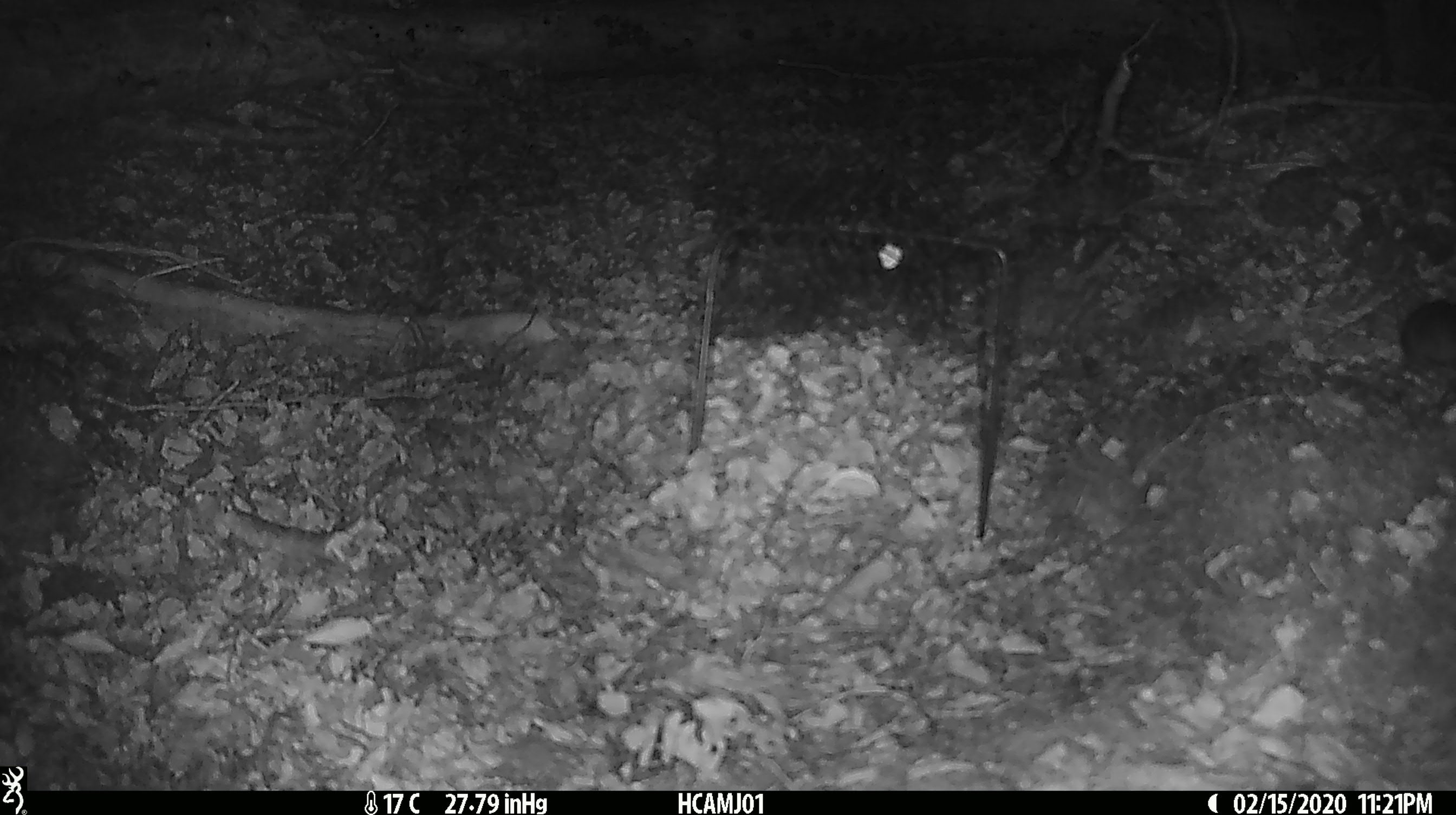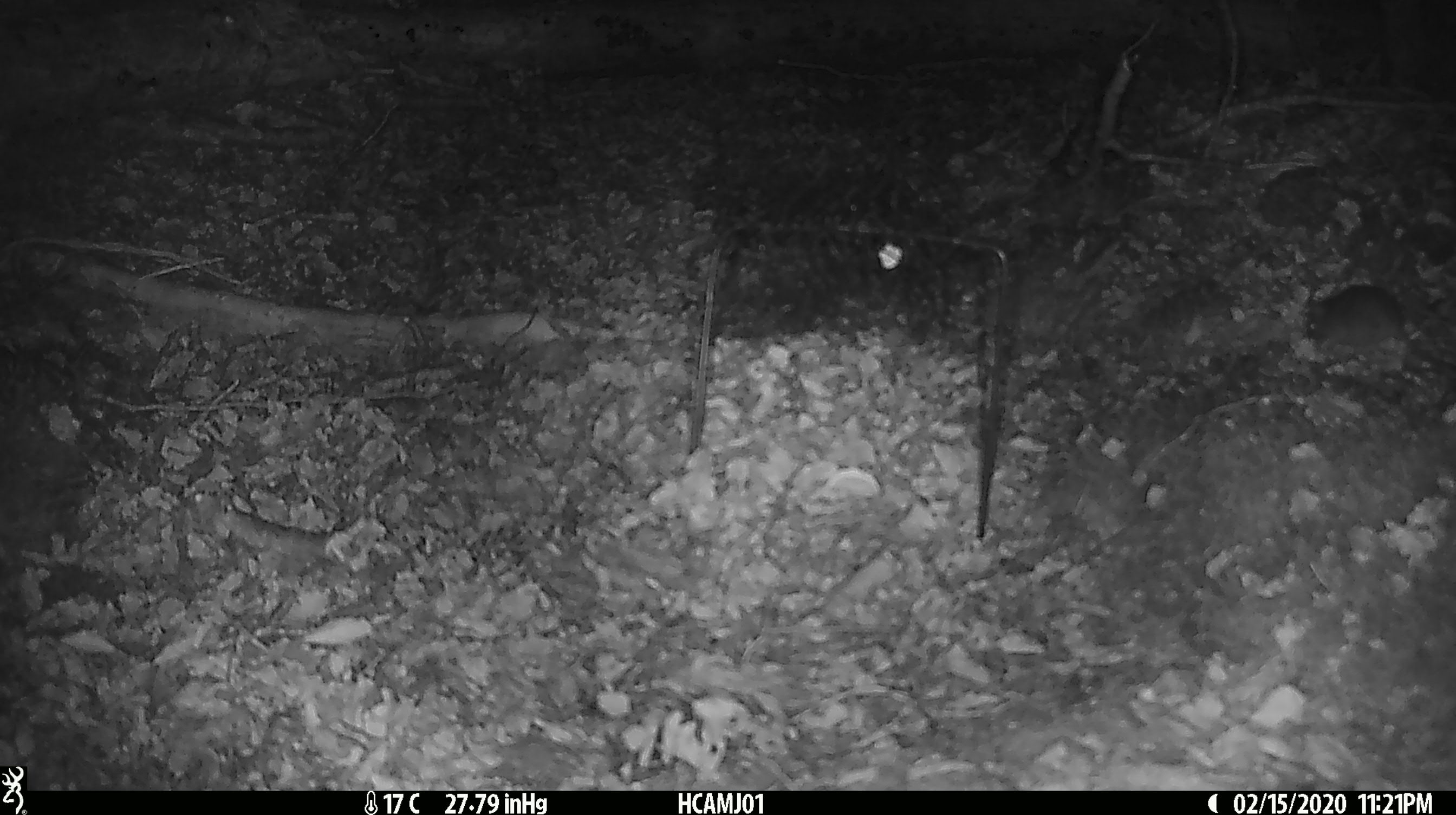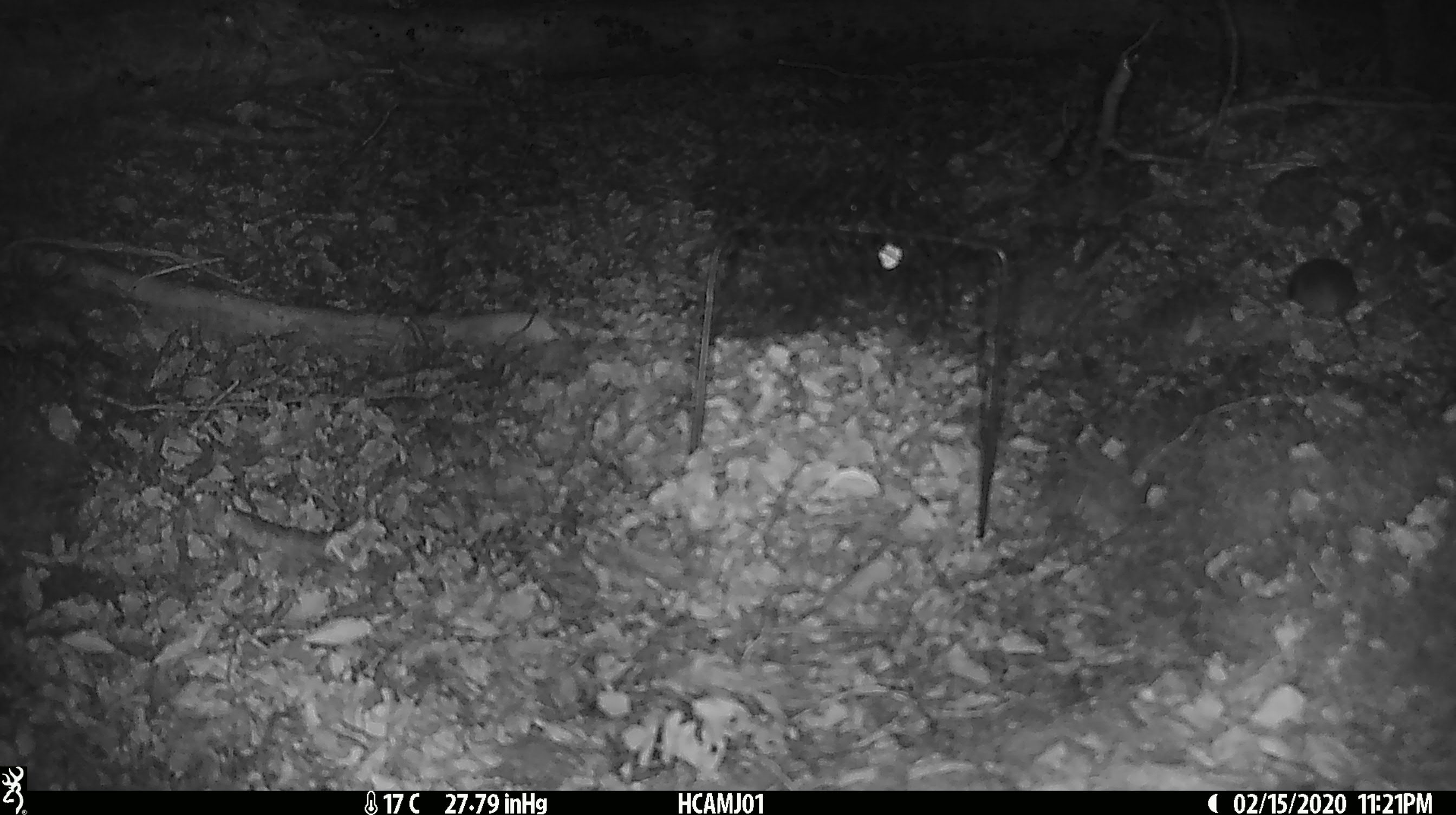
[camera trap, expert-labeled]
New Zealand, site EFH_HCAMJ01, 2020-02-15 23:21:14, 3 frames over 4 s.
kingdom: Animalia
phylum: Chordata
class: Mammalia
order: Rodentia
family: Muridae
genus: Mus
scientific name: Mus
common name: mouse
Mouse (Mus).